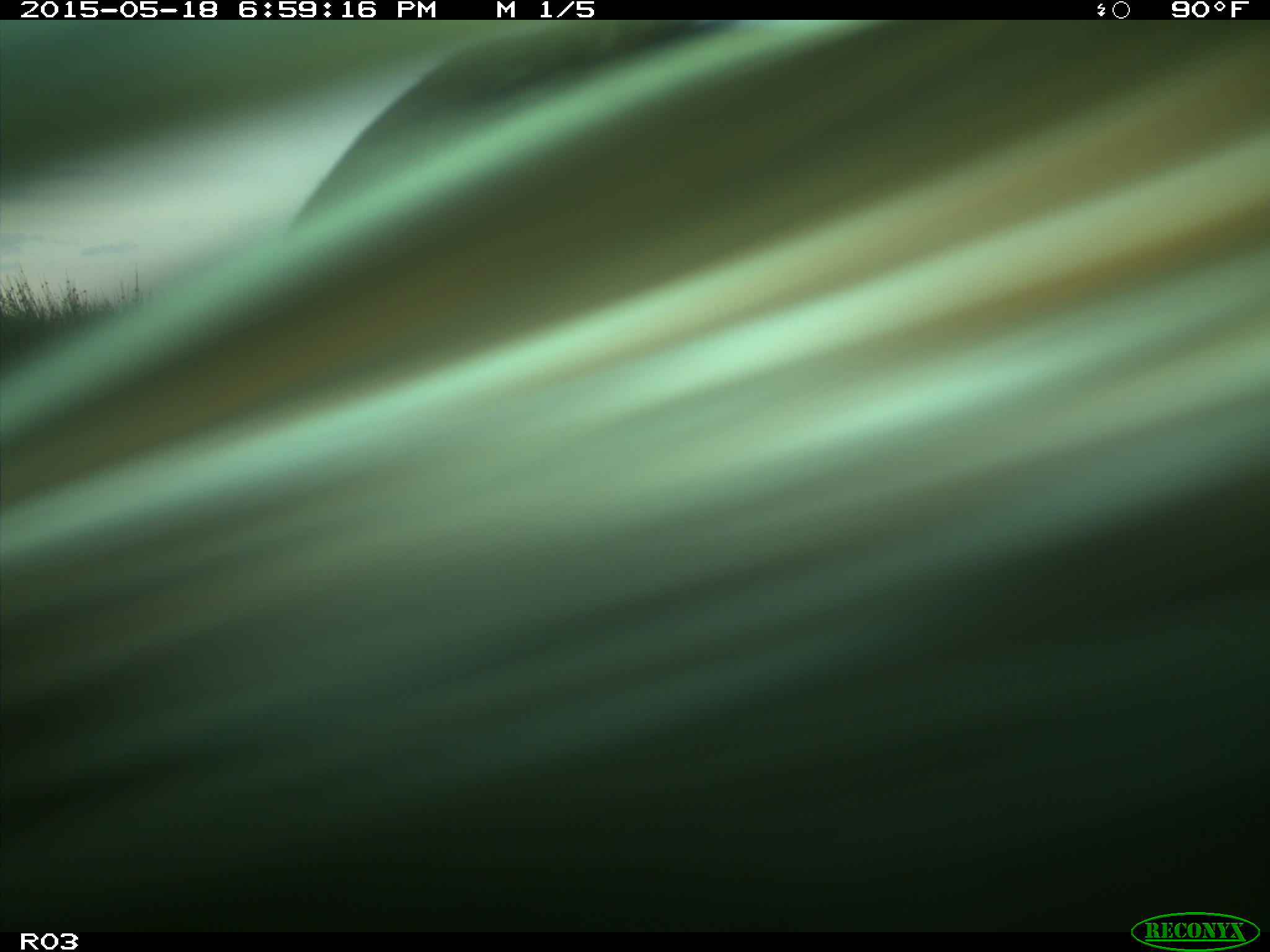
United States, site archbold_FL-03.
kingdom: Animalia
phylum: Chordata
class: Mammalia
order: Artiodactyla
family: Bovidae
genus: Bos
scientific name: Bos taurus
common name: domestic cow